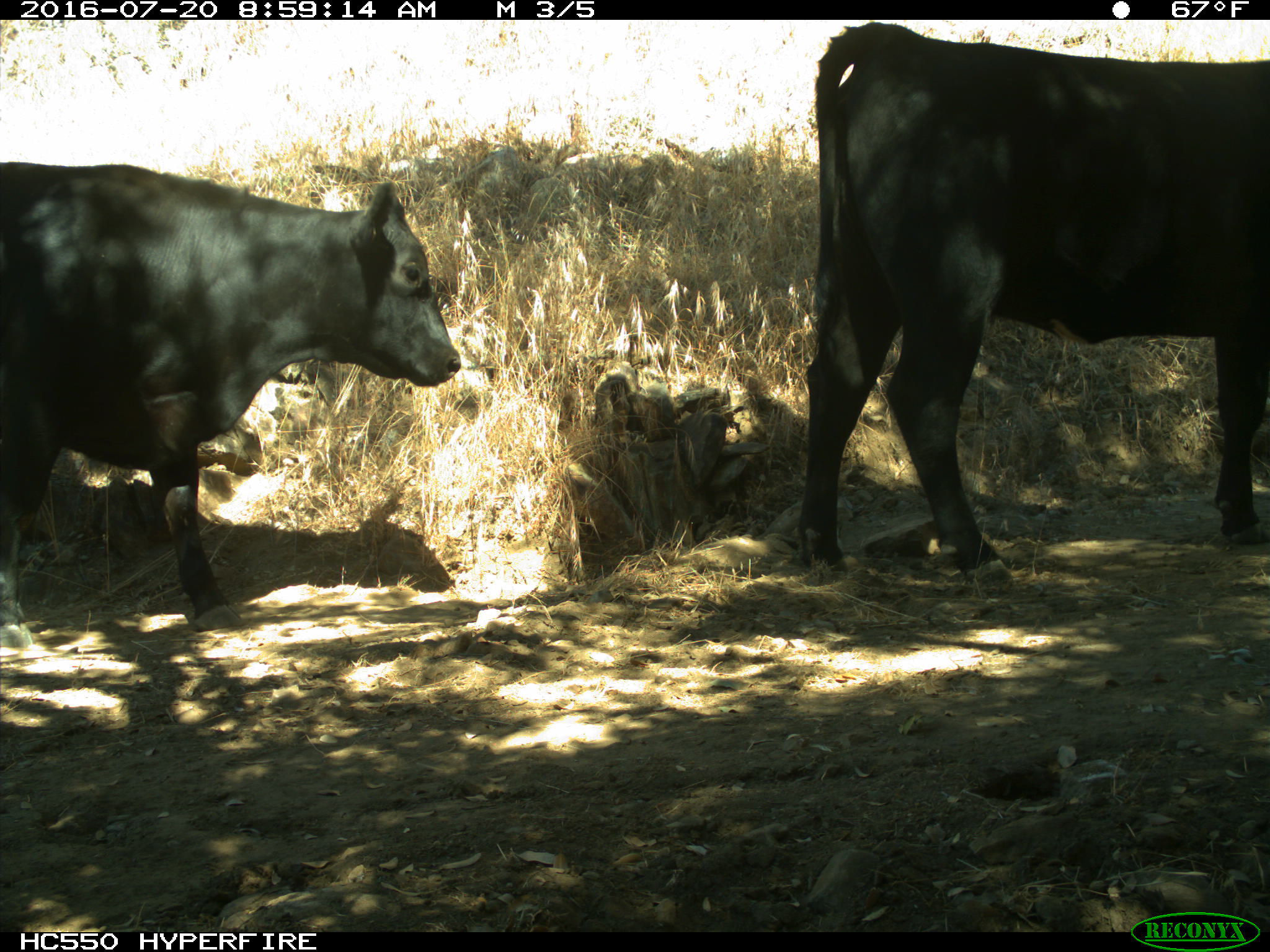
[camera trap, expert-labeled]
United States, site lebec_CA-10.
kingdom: Animalia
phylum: Chordata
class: Mammalia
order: Artiodactyla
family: Bovidae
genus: Bos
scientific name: Bos taurus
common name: domestic cow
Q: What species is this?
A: Bos taurus (domestic cow).